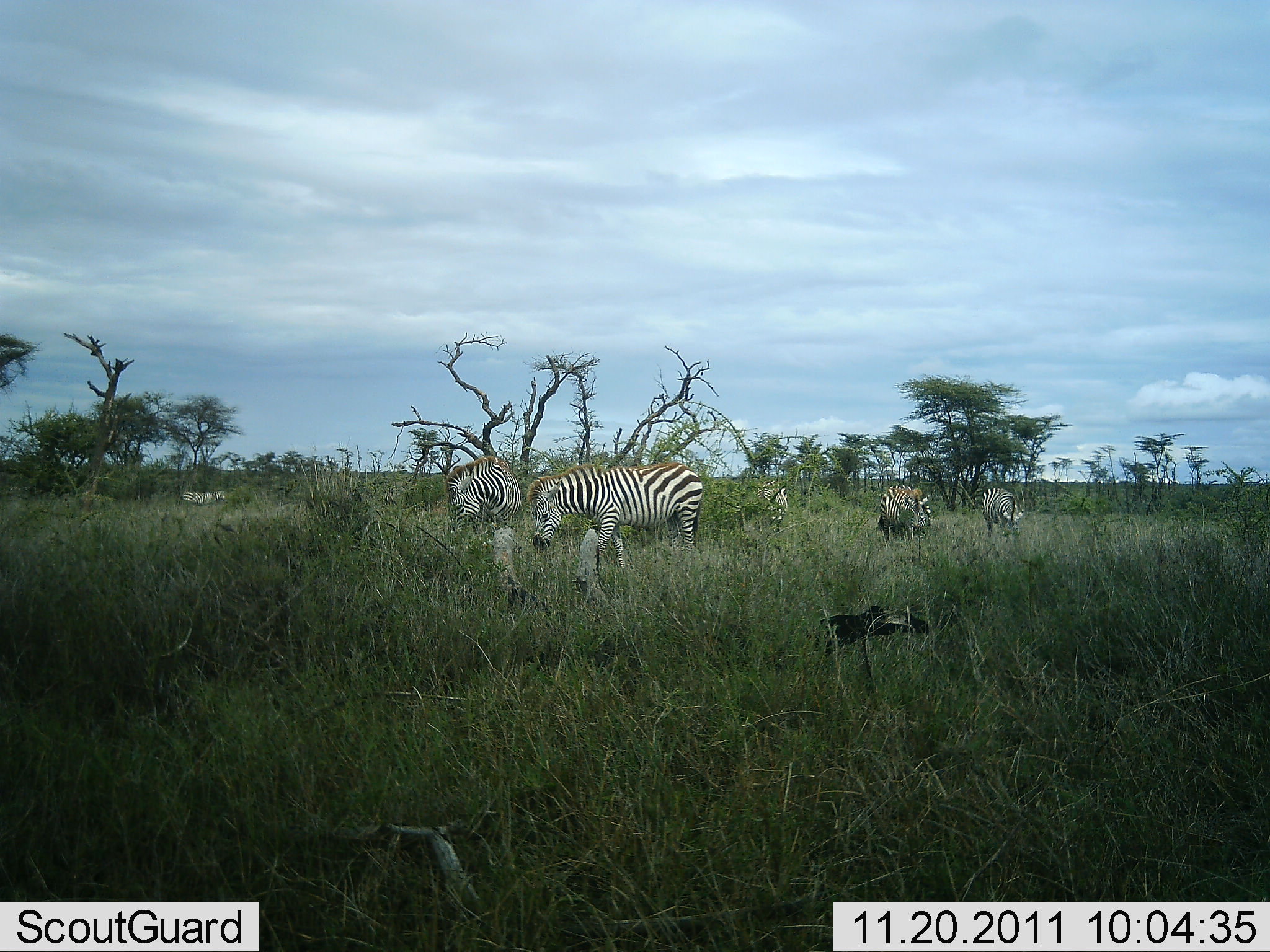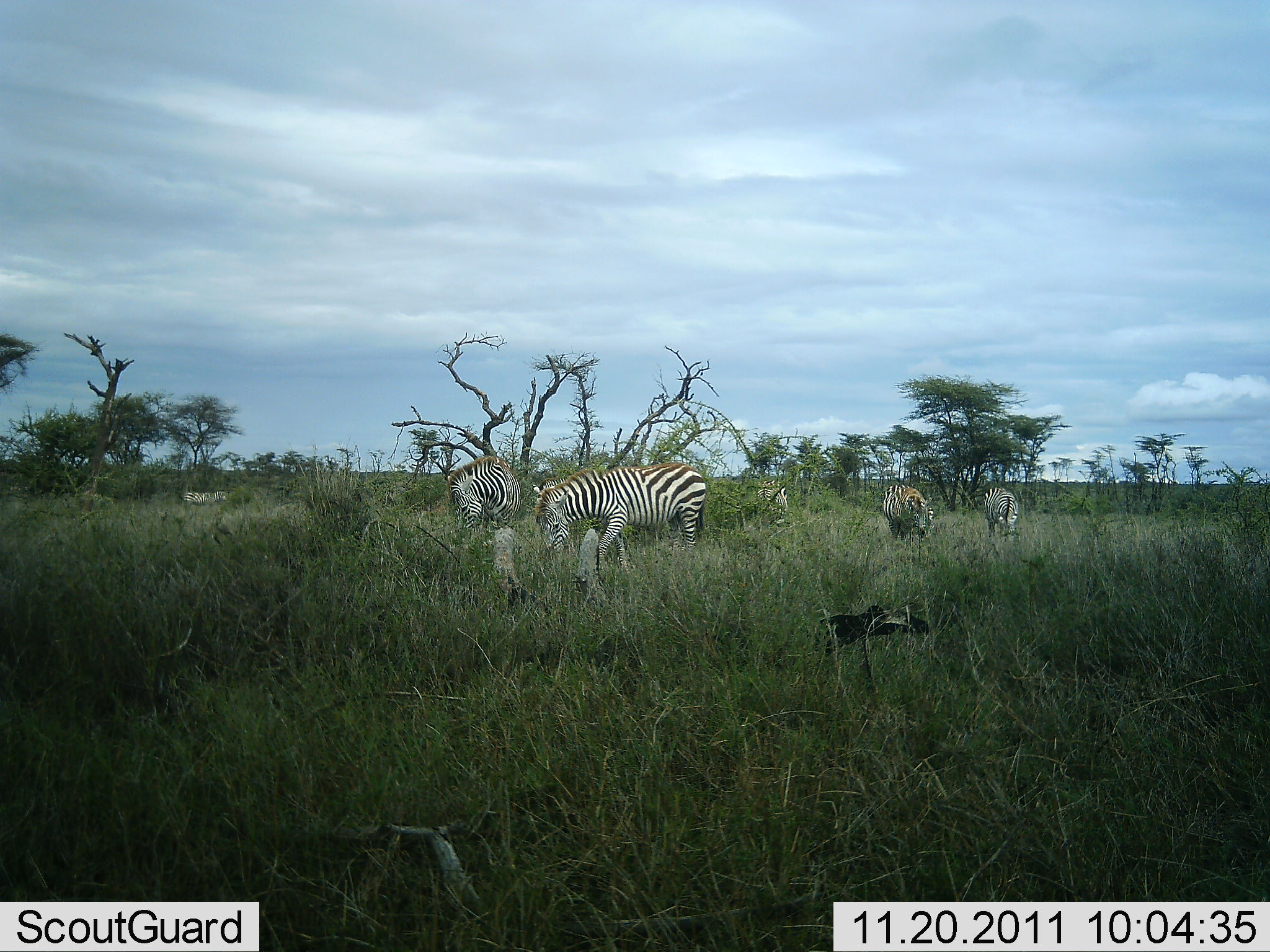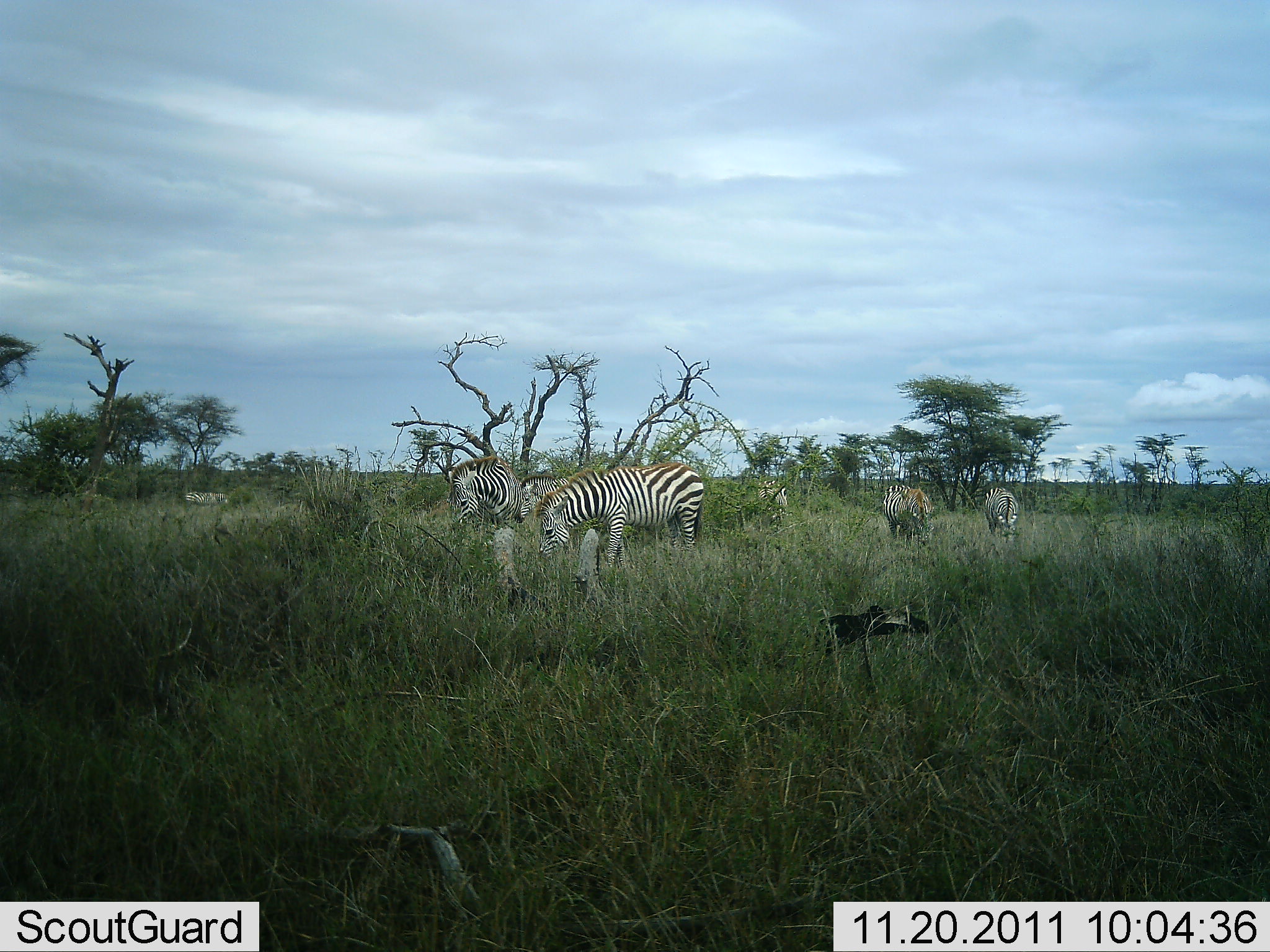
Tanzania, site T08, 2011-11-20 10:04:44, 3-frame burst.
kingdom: Animalia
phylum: Chordata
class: Mammalia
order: Perissodactyla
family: Equidae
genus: Equus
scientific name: Equus quagga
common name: plains zebra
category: zebra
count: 5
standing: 36%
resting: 0%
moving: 14%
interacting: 0%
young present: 0%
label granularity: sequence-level